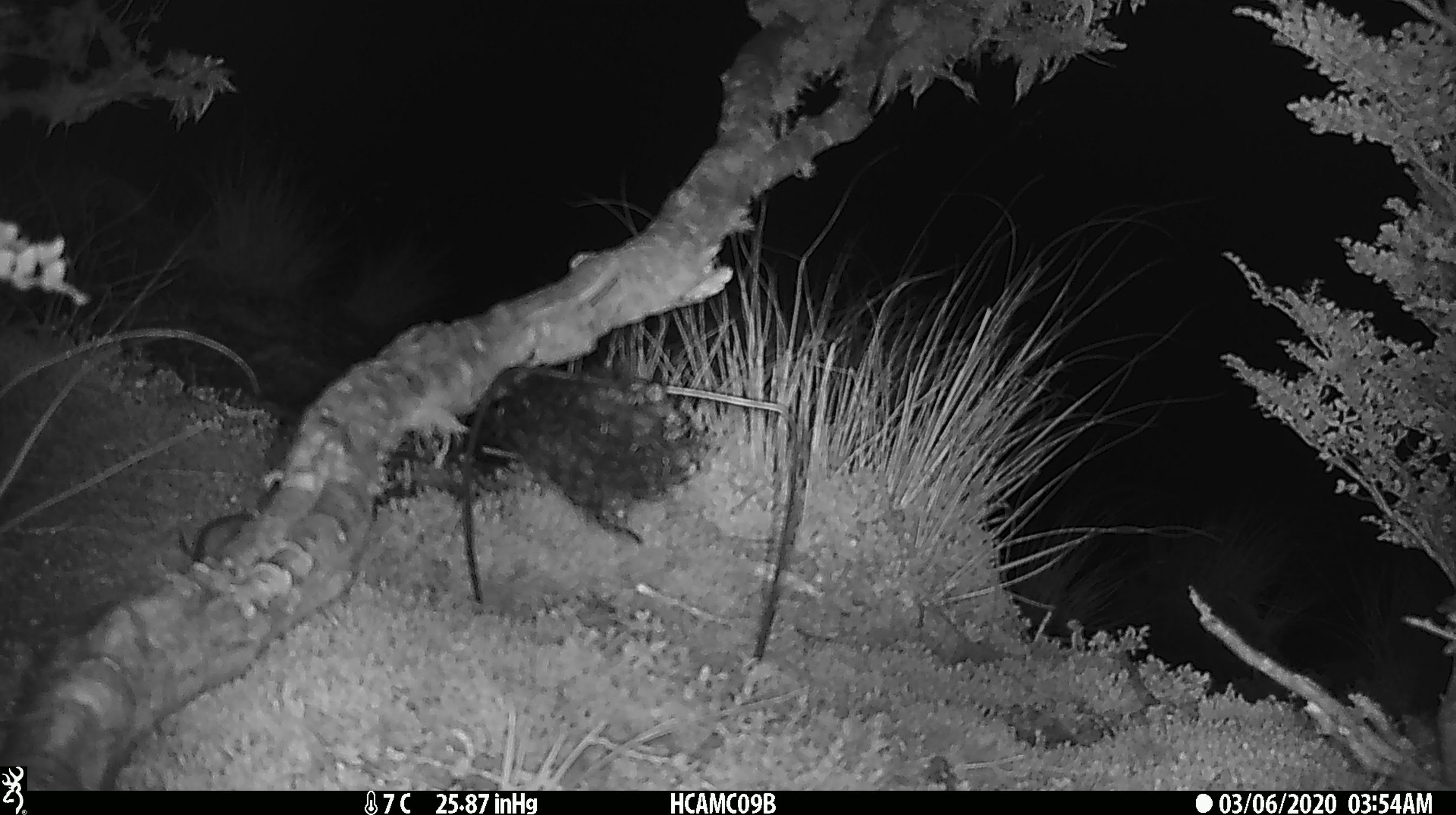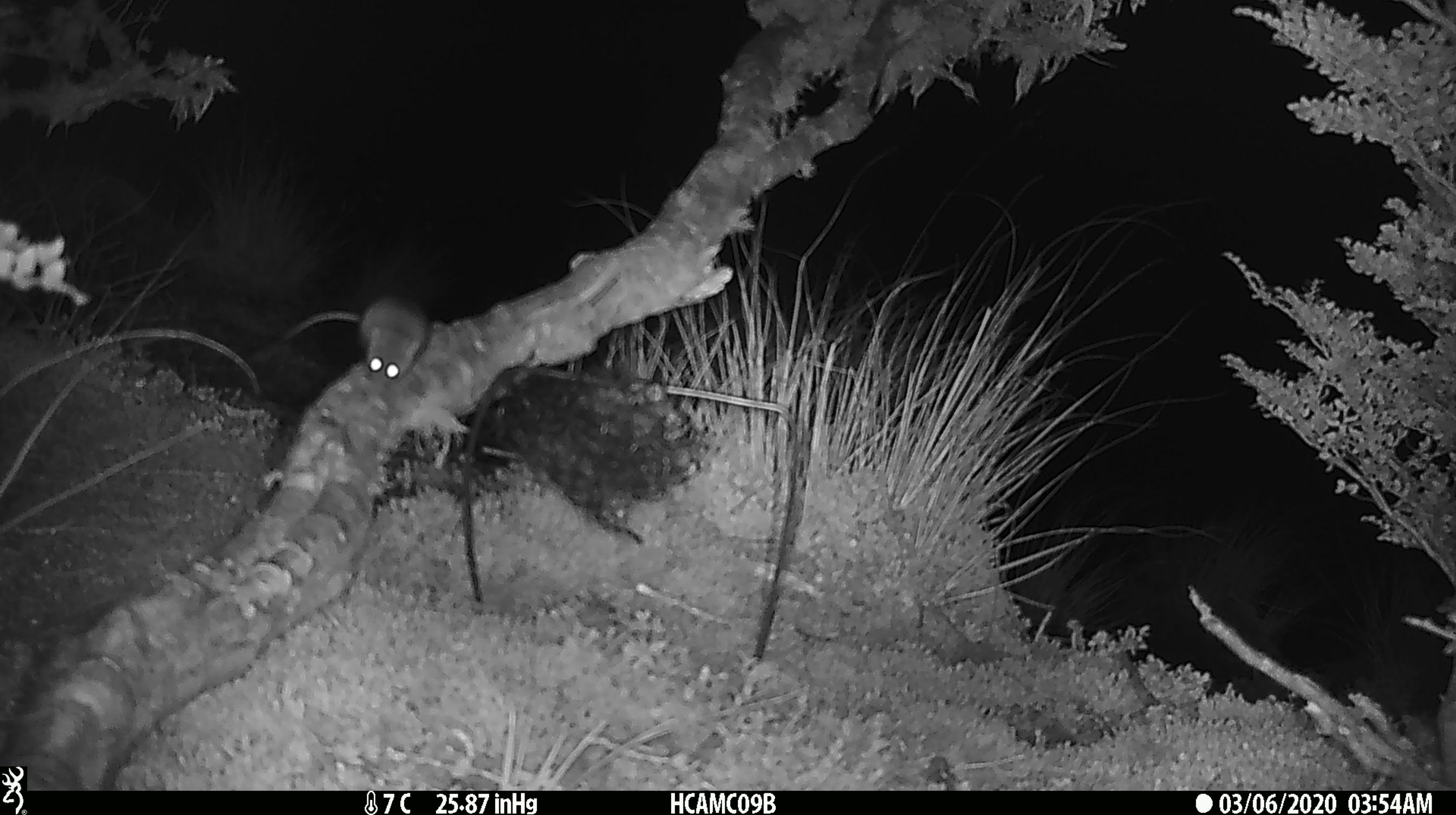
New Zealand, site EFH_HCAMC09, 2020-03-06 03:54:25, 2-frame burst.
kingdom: Animalia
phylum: Chordata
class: Mammalia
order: Rodentia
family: Muridae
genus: Mus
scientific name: Mus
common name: mouse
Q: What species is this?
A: Mouse (Mus).